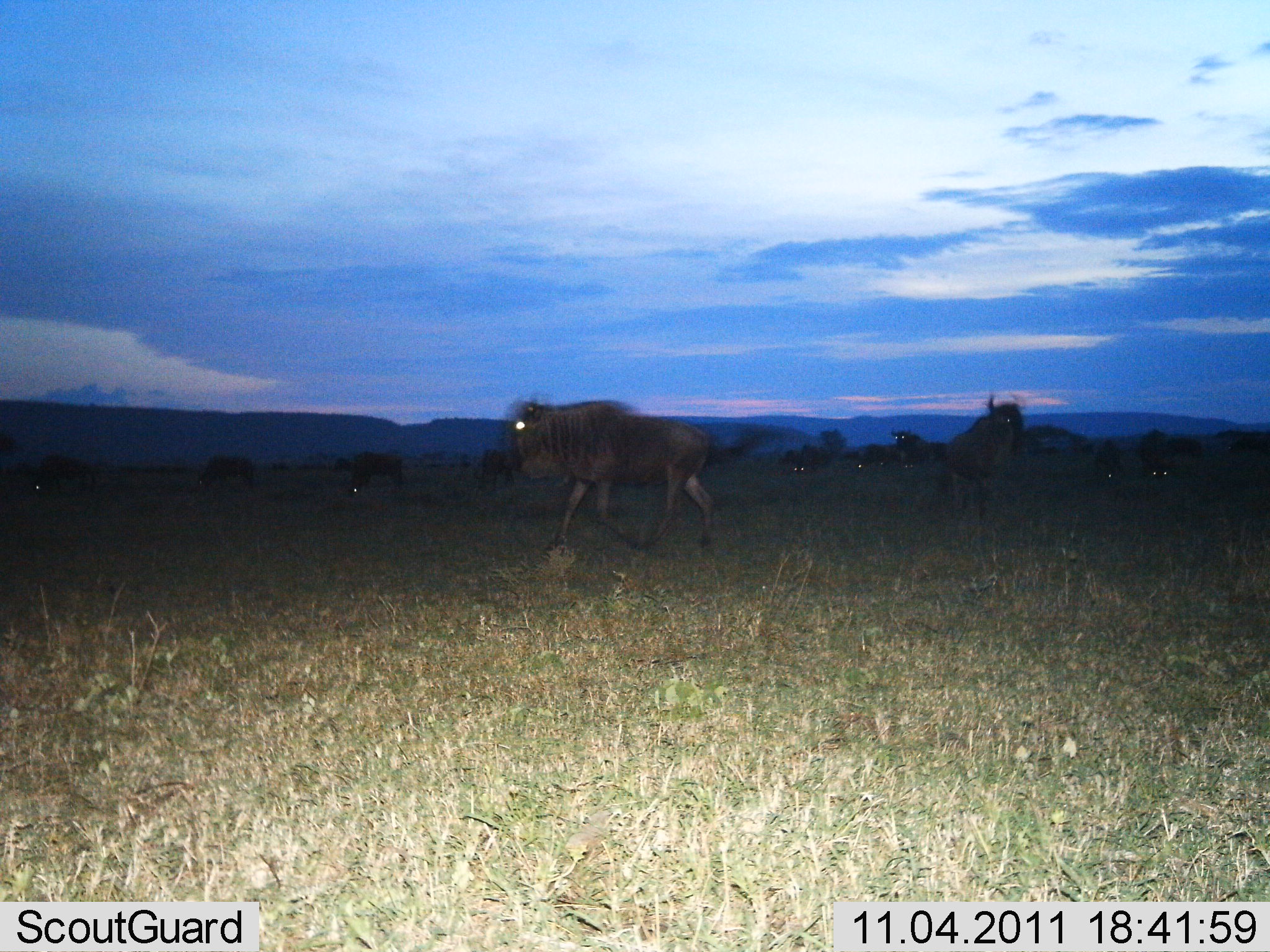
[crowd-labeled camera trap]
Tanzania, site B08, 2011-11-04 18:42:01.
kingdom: Animalia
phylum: Chordata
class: Mammalia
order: Artiodactyla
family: Bovidae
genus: Connochaetes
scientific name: Connochaetes taurinus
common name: blue wildebeest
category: wildebeest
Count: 11-50.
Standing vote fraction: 50%.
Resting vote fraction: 7%.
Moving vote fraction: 93%.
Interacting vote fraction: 0%.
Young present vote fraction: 0%.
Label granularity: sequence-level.